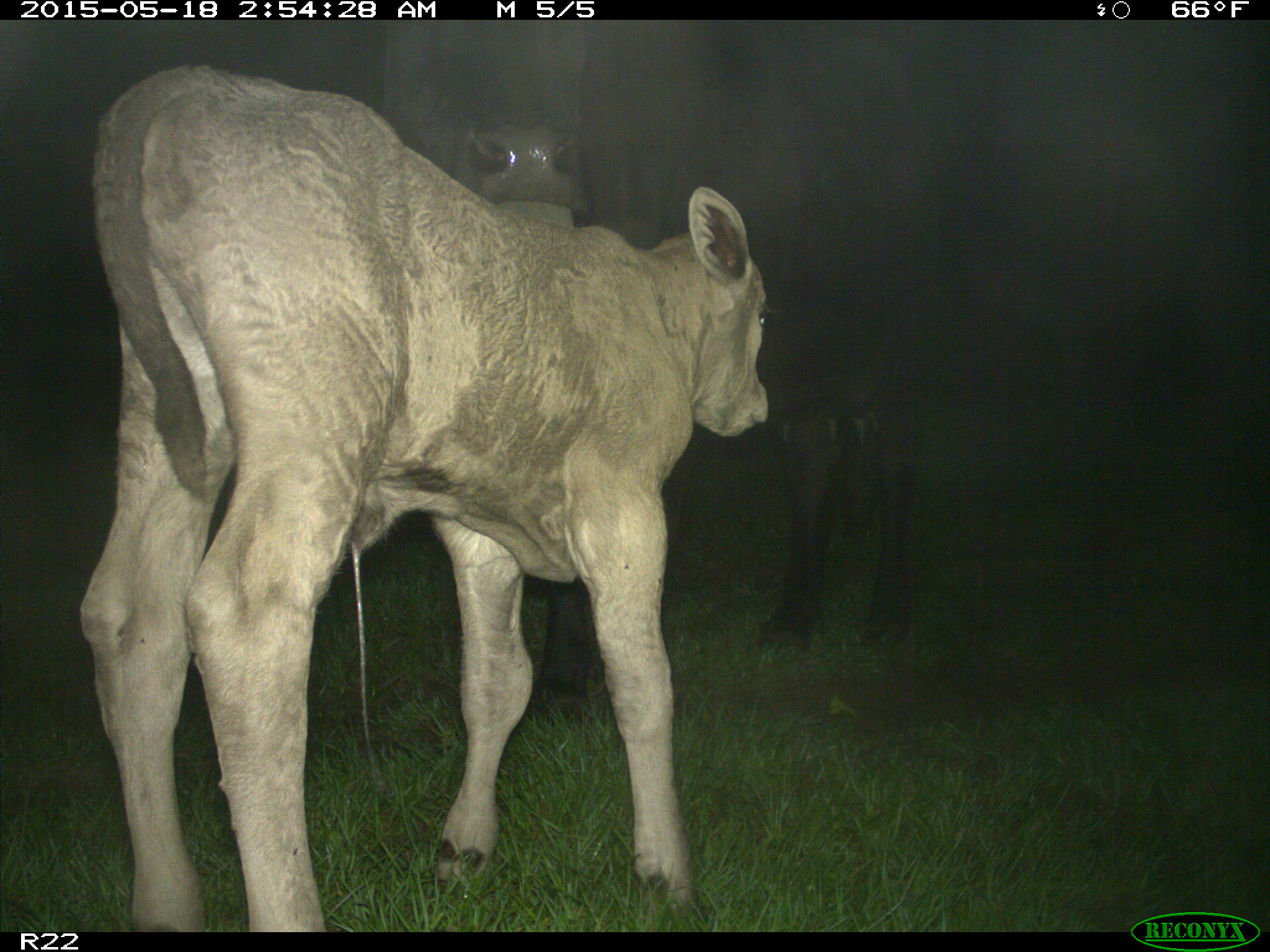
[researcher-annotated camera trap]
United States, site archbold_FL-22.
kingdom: Animalia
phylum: Chordata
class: Mammalia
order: Artiodactyla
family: Bovidae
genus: Bos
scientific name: Bos taurus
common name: domestic cow